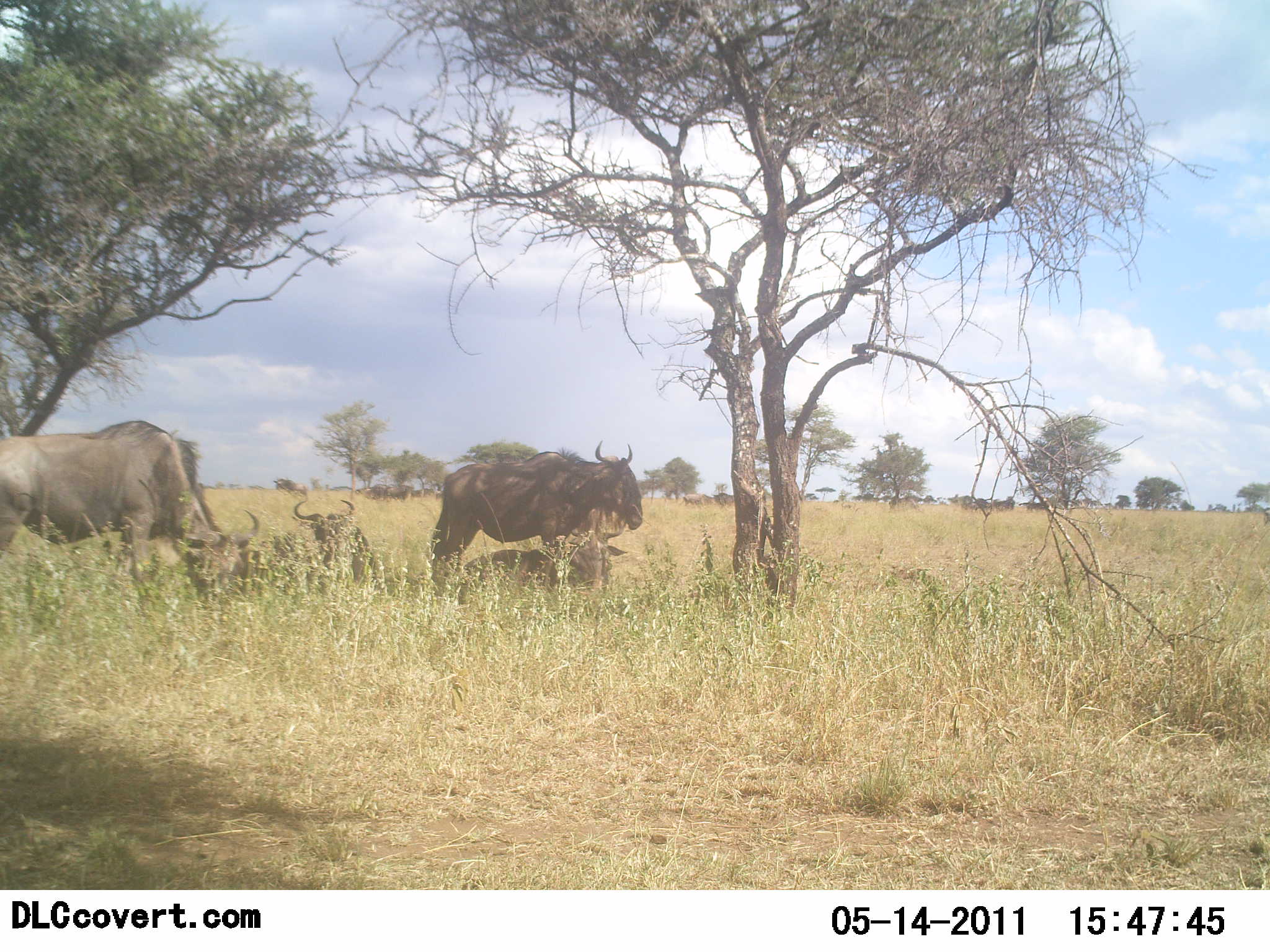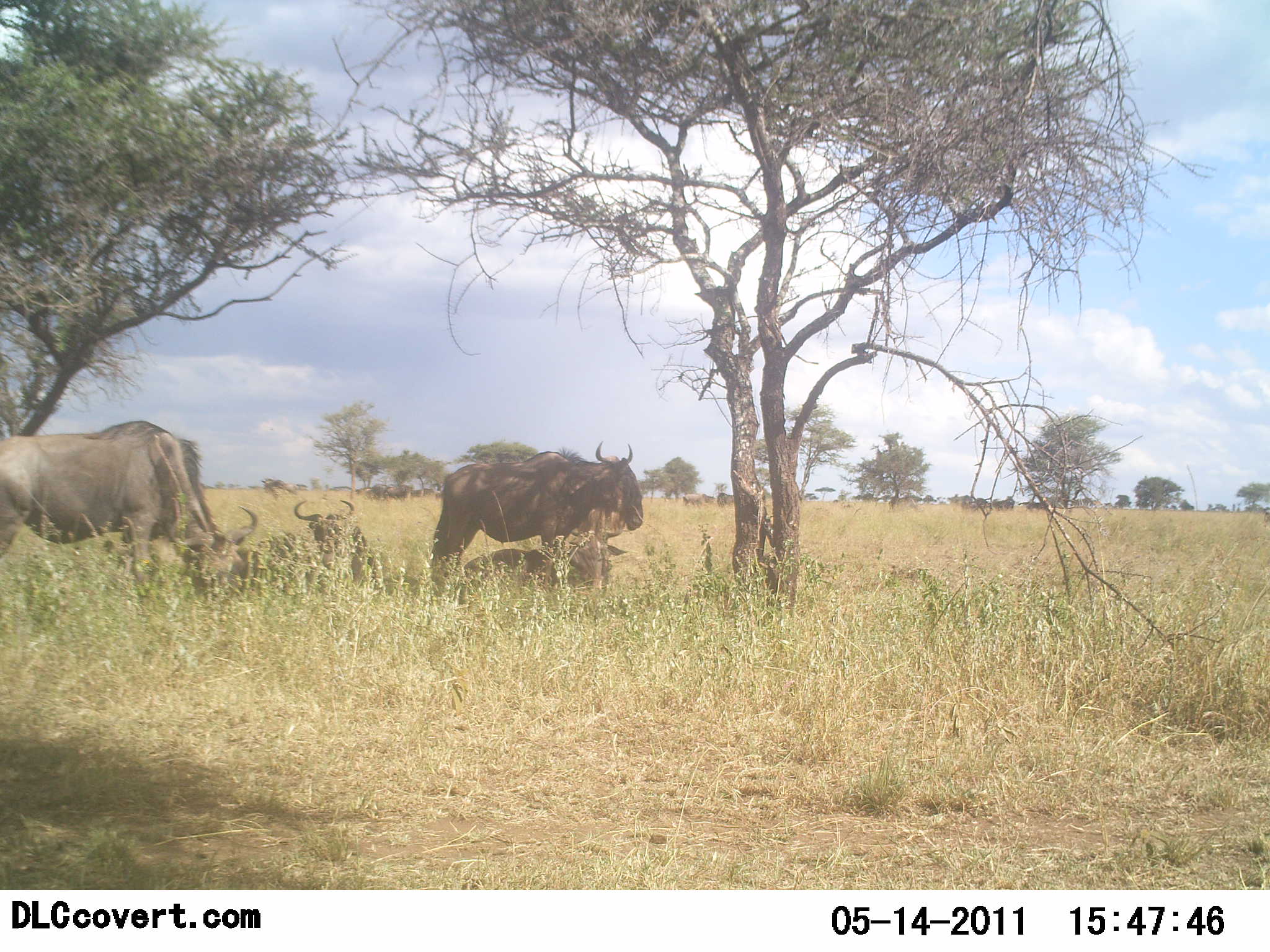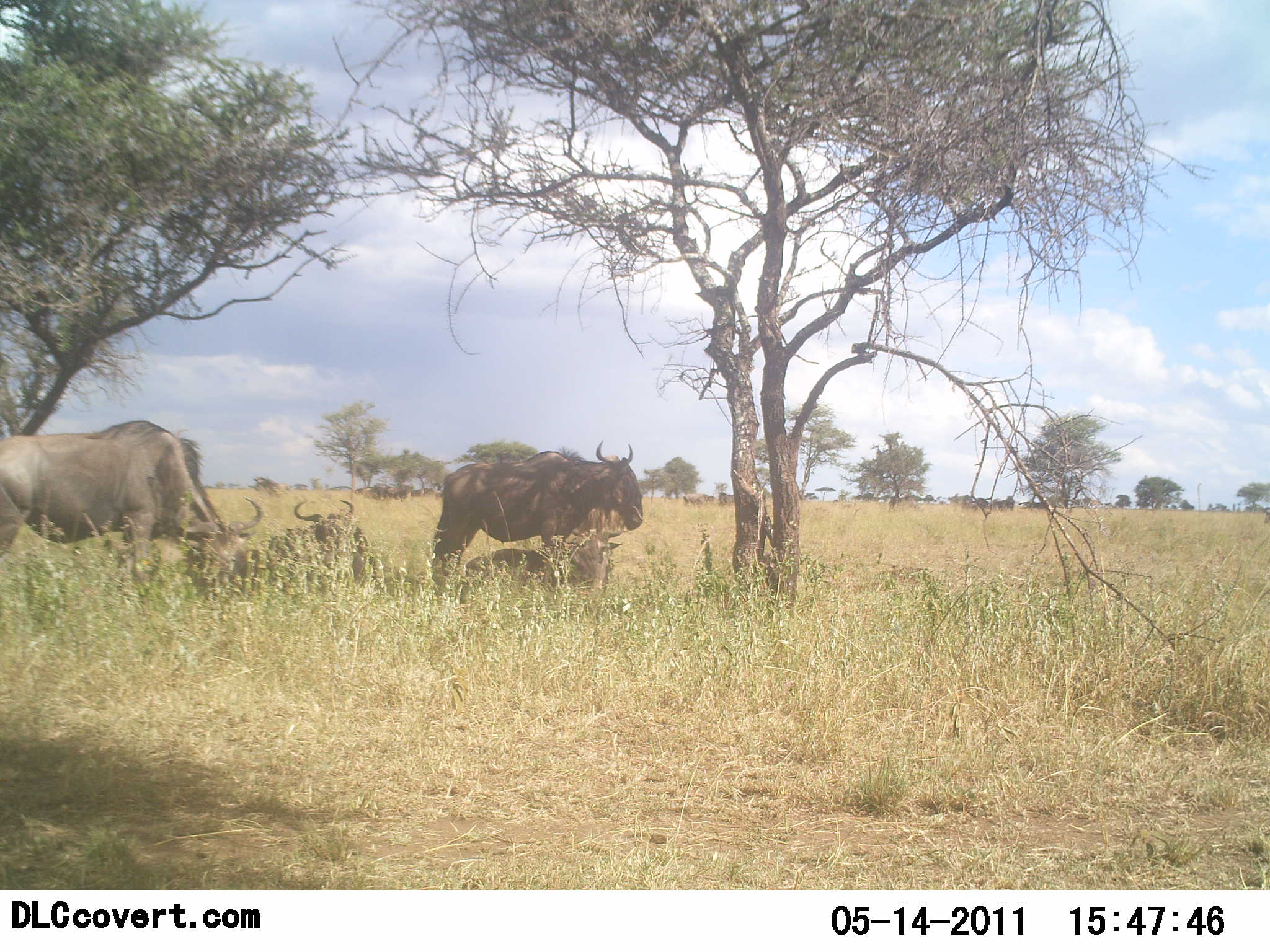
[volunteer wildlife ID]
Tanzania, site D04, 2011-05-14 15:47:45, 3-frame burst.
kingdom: Animalia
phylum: Chordata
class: Mammalia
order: Artiodactyla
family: Bovidae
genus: Connochaetes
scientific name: Connochaetes taurinus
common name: blue wildebeest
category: wildebeest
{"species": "wildebeest (blue wildebeest) (Connochaetes taurinus)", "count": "4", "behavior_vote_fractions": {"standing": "75%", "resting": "92%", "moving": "17%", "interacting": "0%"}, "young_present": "0%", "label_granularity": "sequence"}